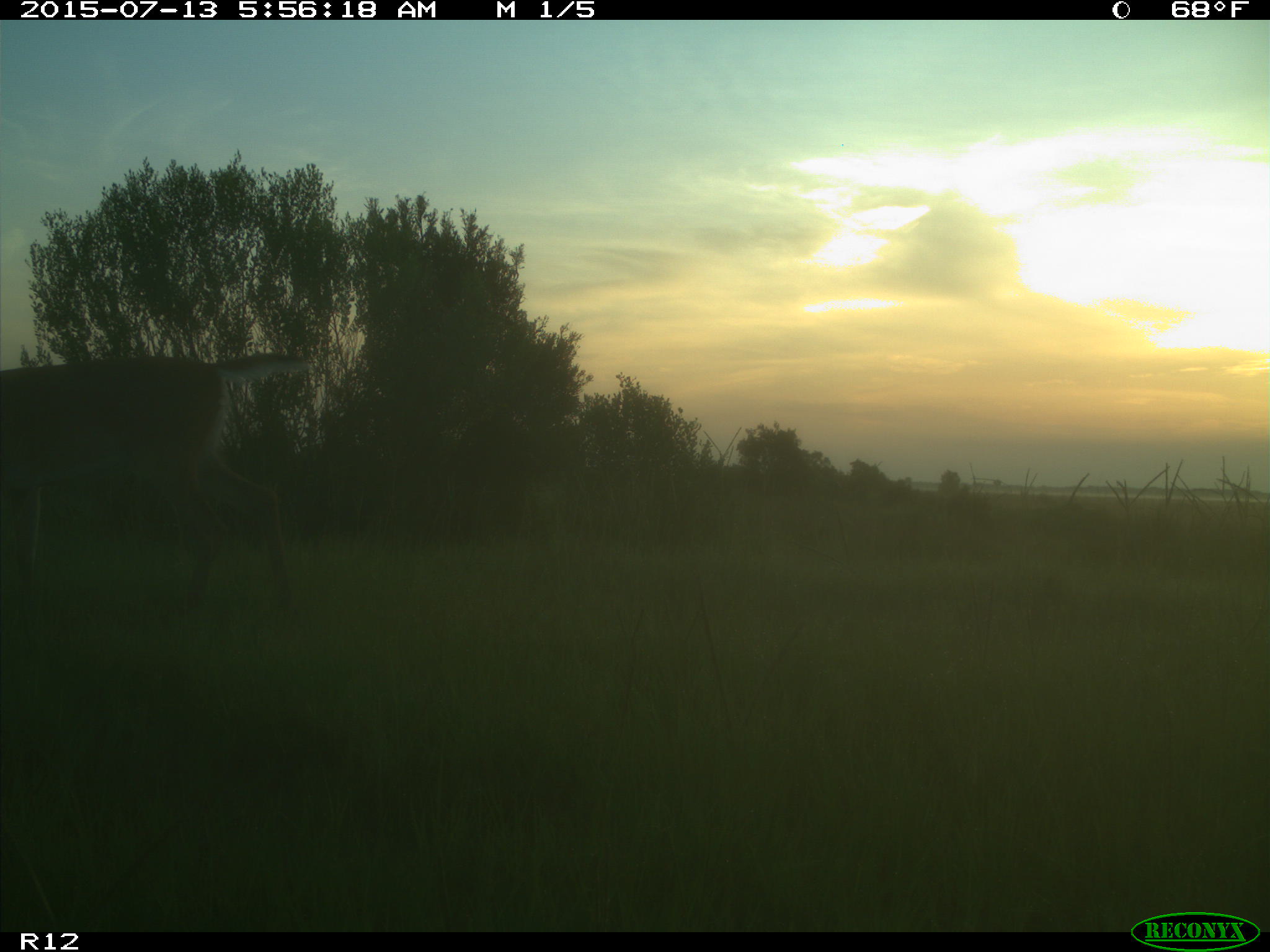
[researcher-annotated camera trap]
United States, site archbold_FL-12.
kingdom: Animalia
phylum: Chordata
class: Mammalia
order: Artiodactyla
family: Cervidae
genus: Odocoileus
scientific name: Odocoileus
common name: deer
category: unidentified deer